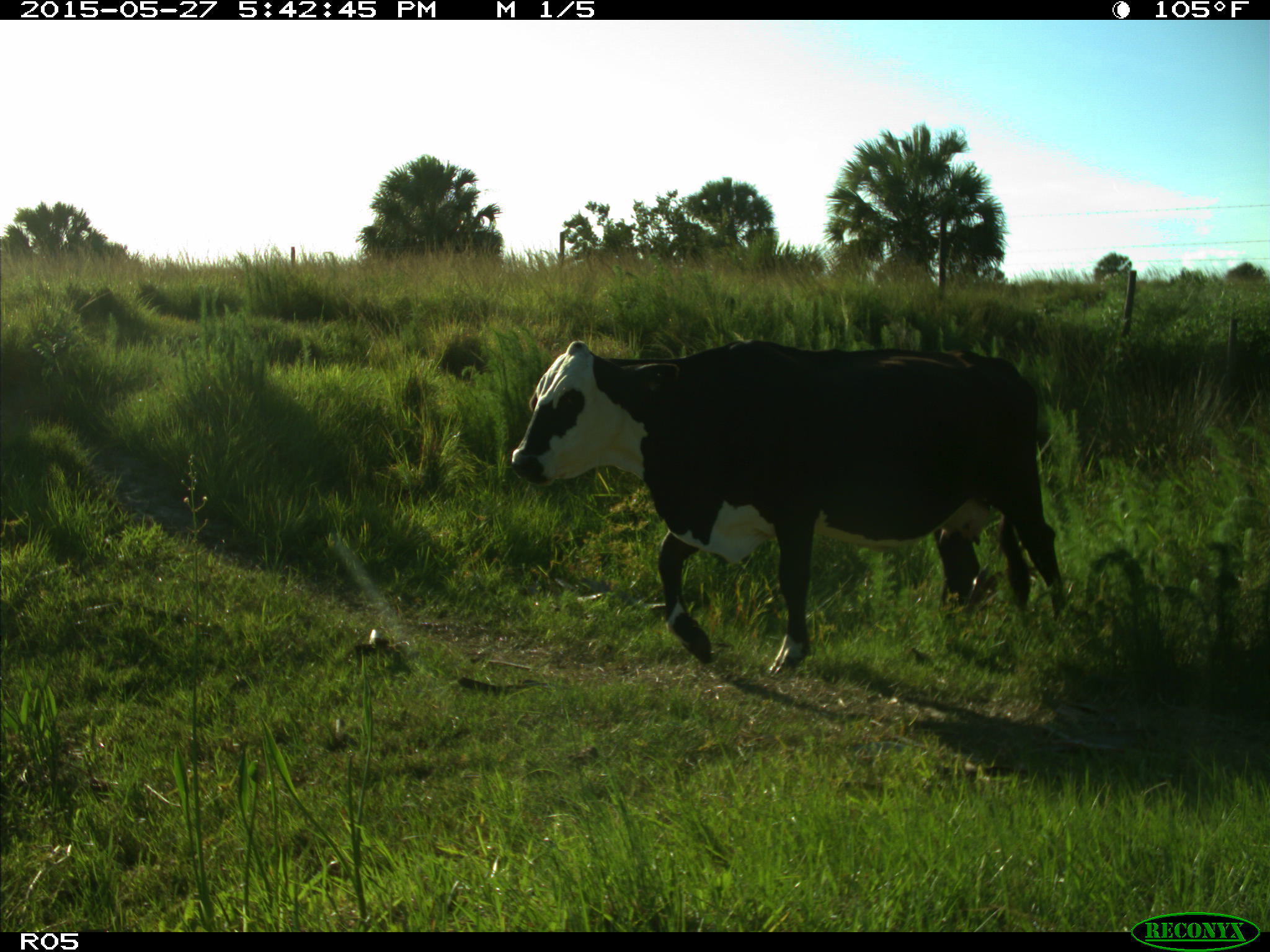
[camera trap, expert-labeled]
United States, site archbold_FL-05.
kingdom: Animalia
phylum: Chordata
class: Mammalia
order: Artiodactyla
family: Bovidae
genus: Bos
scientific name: Bos taurus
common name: domestic cow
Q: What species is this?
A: Bos taurus (domestic cow).